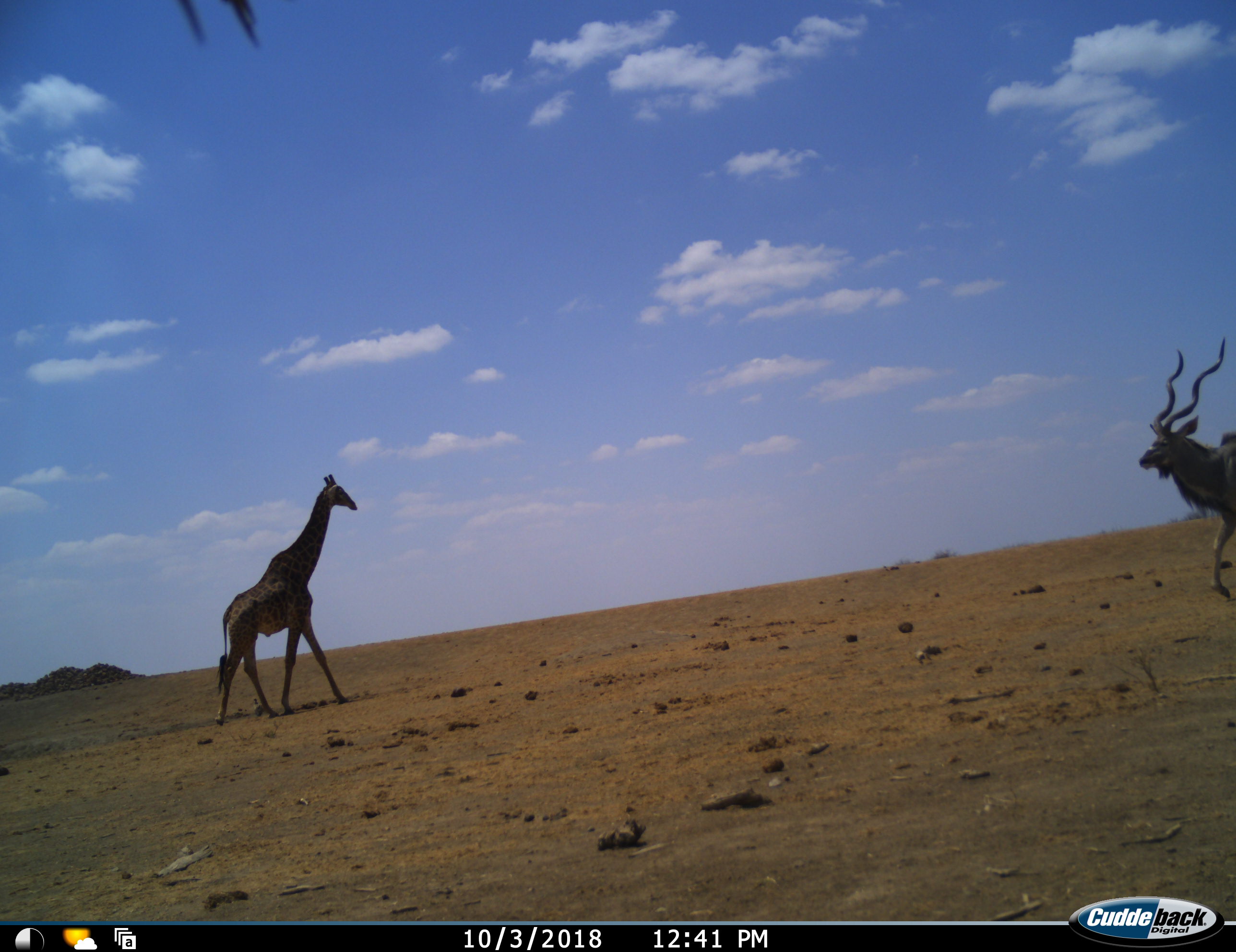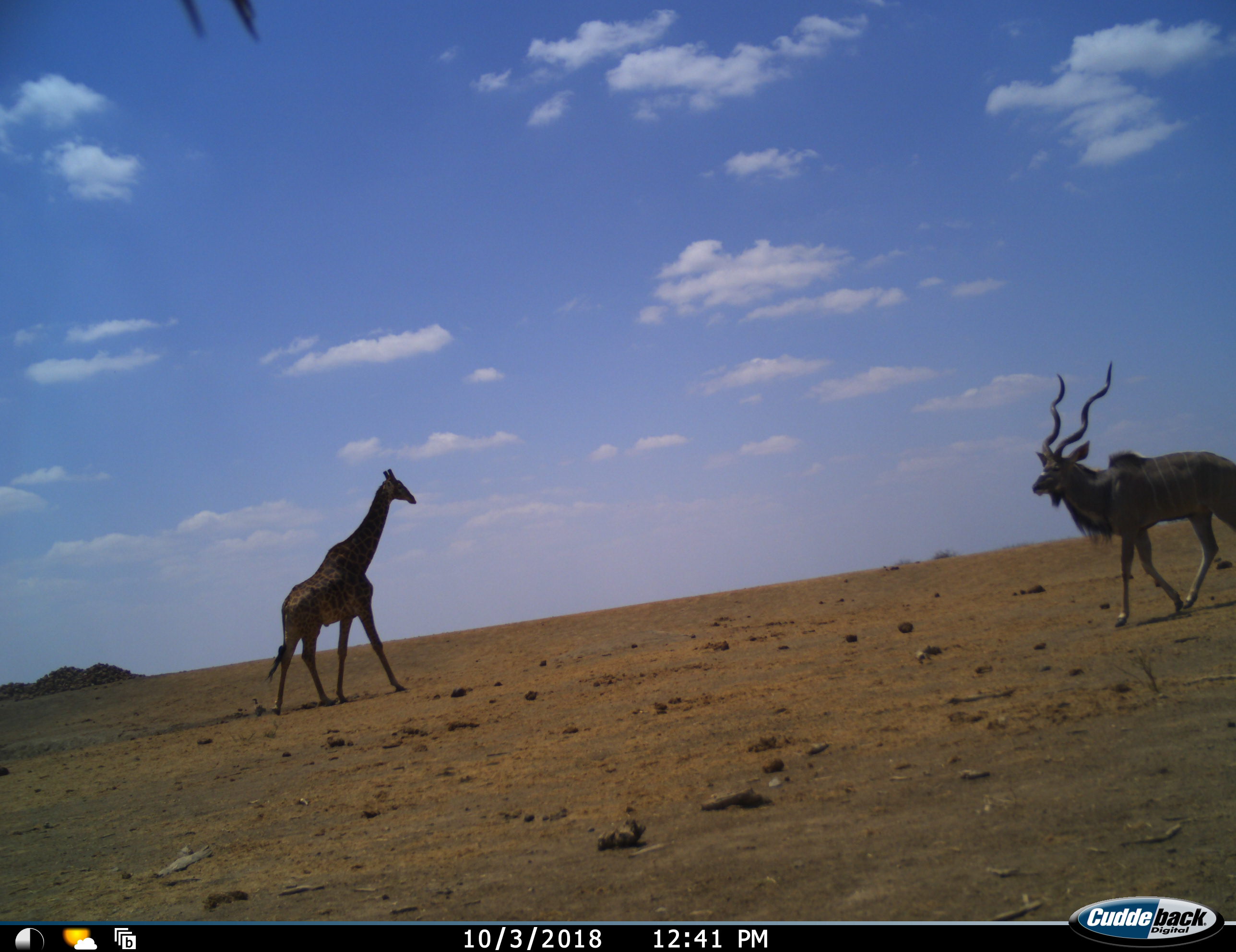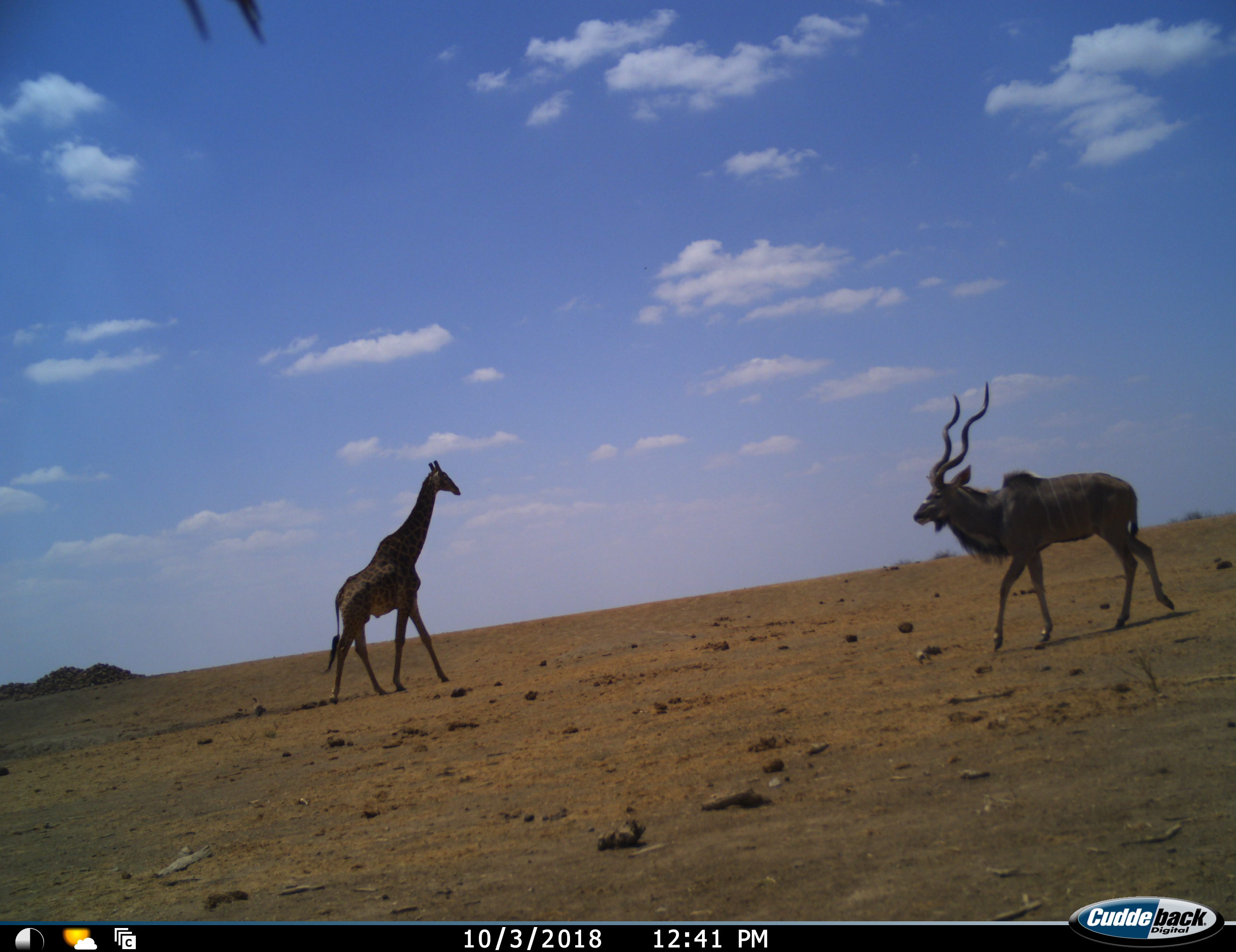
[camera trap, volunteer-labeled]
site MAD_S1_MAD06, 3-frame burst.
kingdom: Animalia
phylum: Chordata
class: Mammalia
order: Artiodactyla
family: Giraffidae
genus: Giraffa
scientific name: Giraffa camelopardalis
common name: giraffe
Giraffe (Giraffa camelopardalis), count 1. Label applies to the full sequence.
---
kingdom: Animalia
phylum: Chordata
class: Mammalia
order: Artiodactyla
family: Bovidae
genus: Tragelaphus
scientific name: Tragelaphus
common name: kudu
Kudu (Tragelaphus), count 1. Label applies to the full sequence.